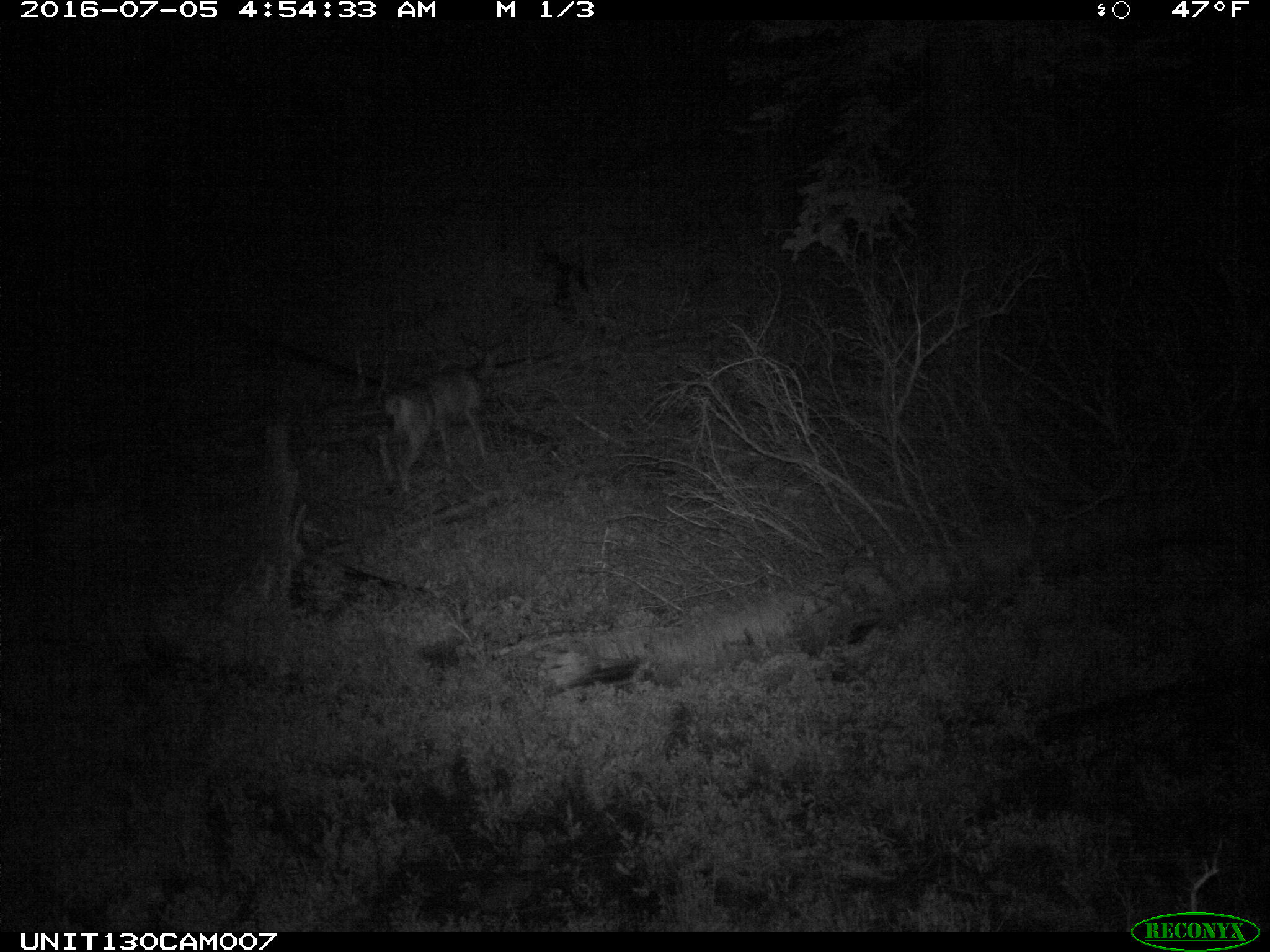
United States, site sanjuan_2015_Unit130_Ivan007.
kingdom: Animalia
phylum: Chordata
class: Mammalia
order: Artiodactyla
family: Cervidae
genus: Odocoileus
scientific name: Odocoileus hemionus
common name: mule deer